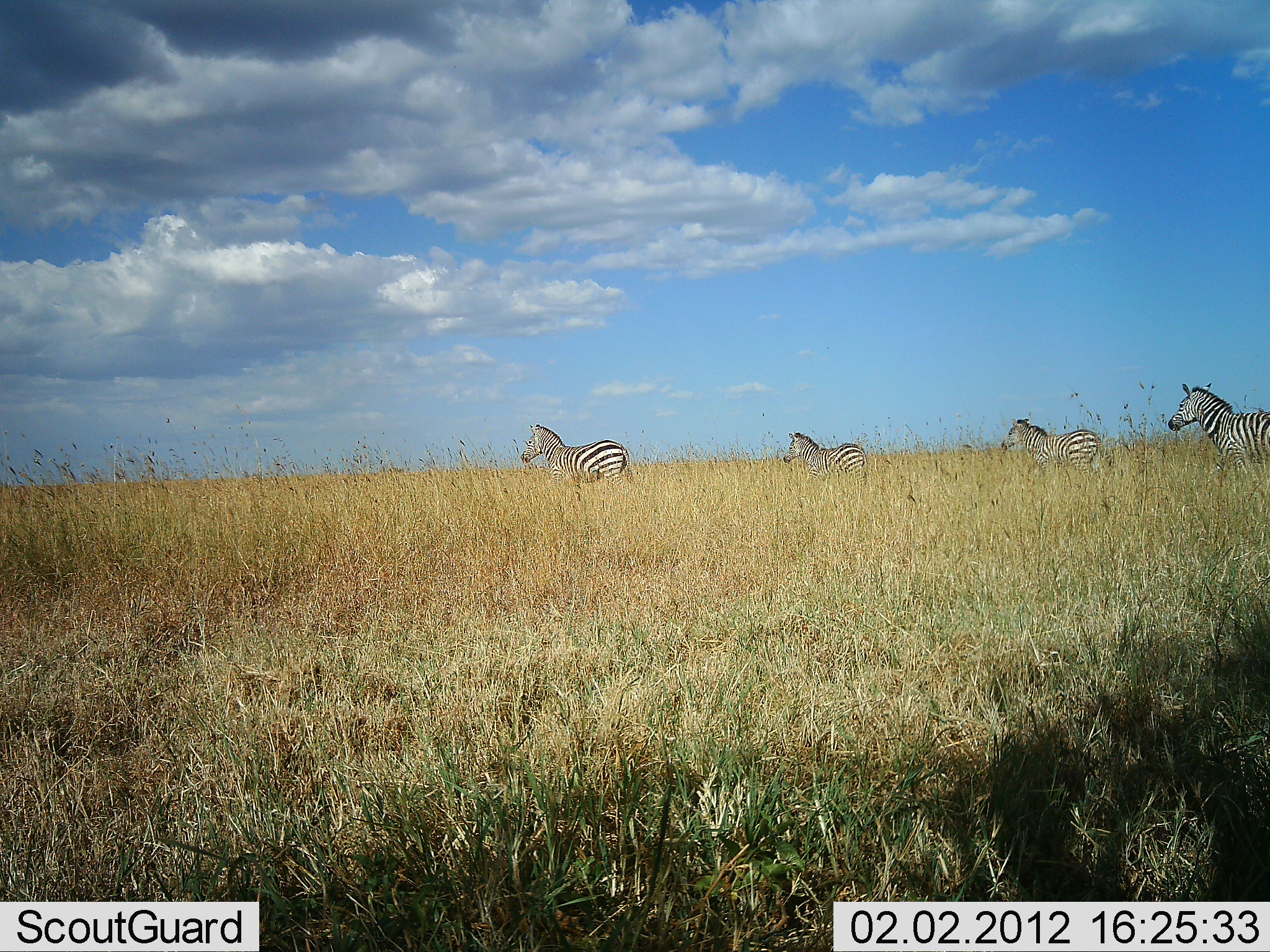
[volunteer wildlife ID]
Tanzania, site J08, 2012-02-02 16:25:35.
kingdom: Animalia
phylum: Chordata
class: Mammalia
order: Perissodactyla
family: Equidae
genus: Equus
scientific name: Equus quagga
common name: plains zebra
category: zebra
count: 4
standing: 14%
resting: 0%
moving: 93%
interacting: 0%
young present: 7%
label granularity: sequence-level